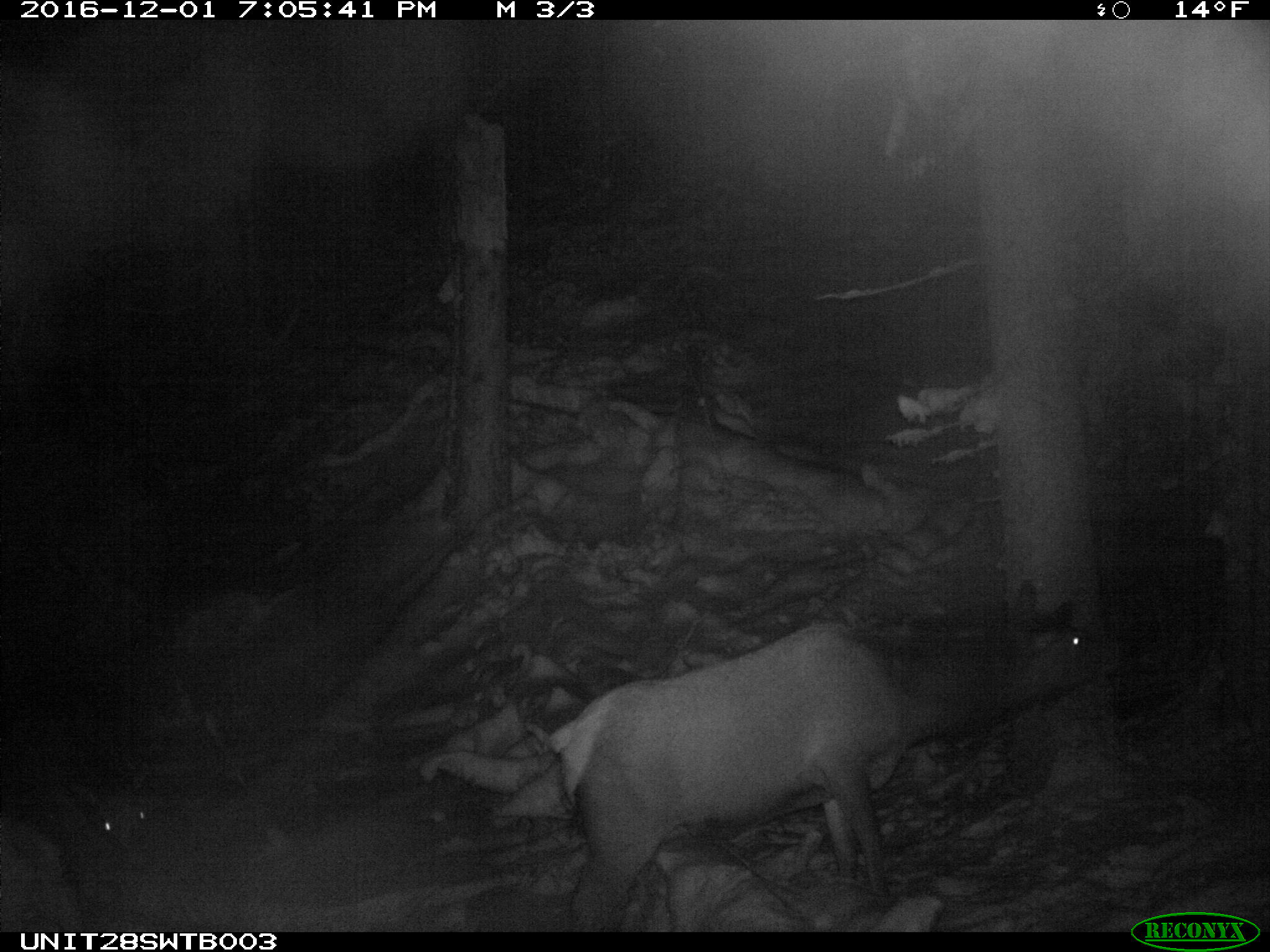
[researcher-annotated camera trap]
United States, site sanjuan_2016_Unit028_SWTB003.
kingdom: Animalia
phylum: Chordata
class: Mammalia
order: Artiodactyla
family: Cervidae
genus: Cervus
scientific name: Cervus elaphus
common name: red deer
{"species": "Cervus elaphus (red deer)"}